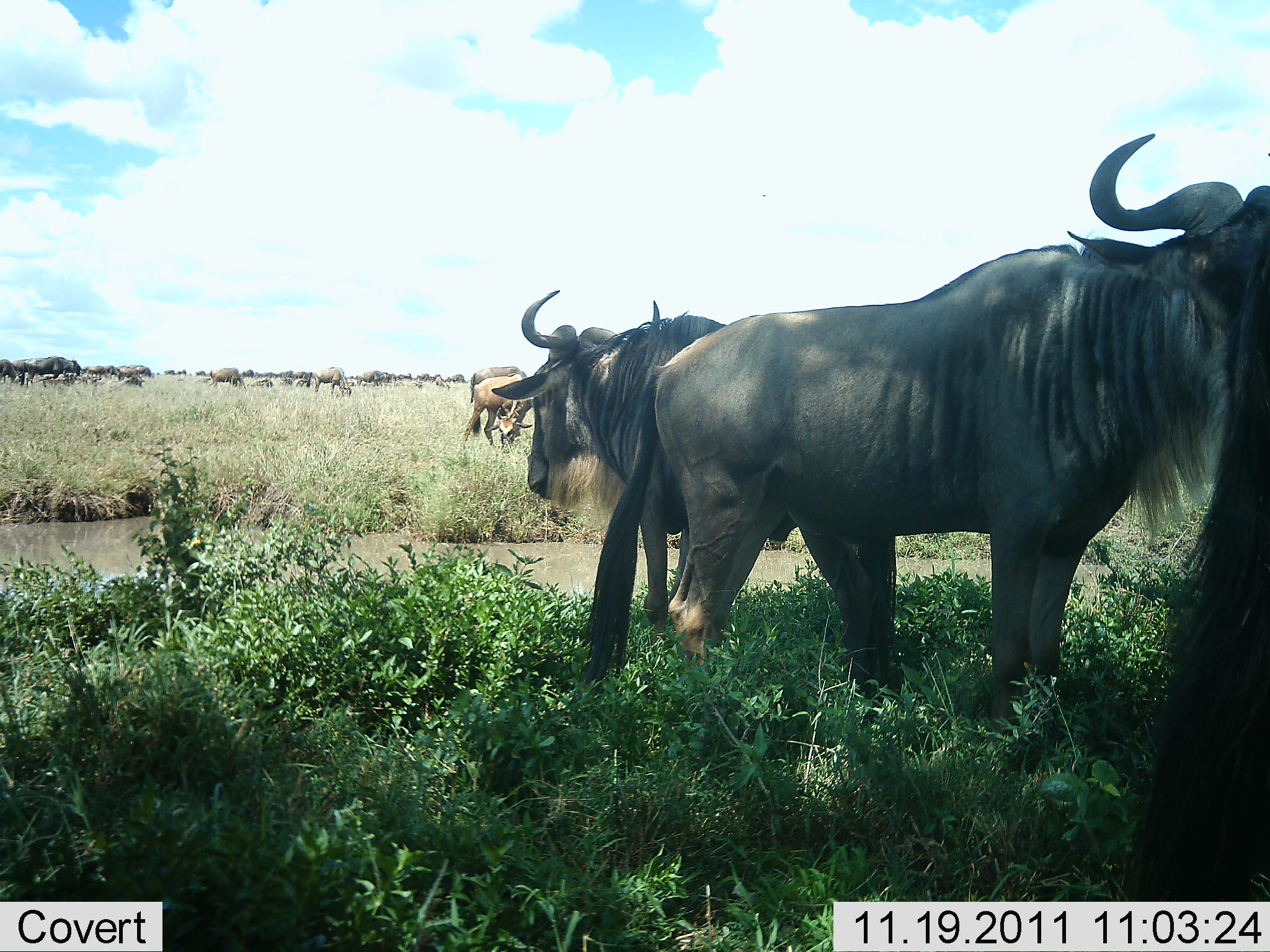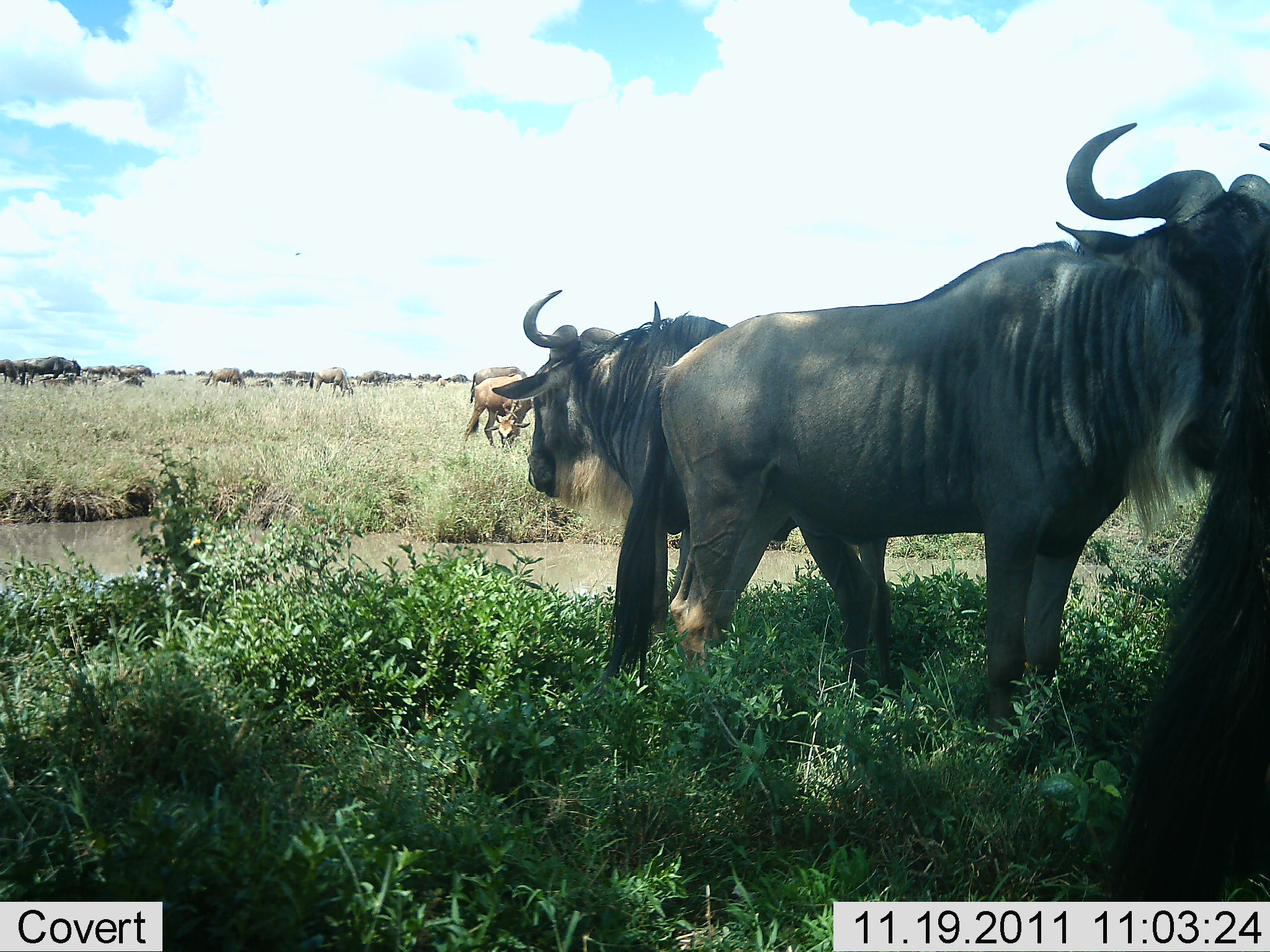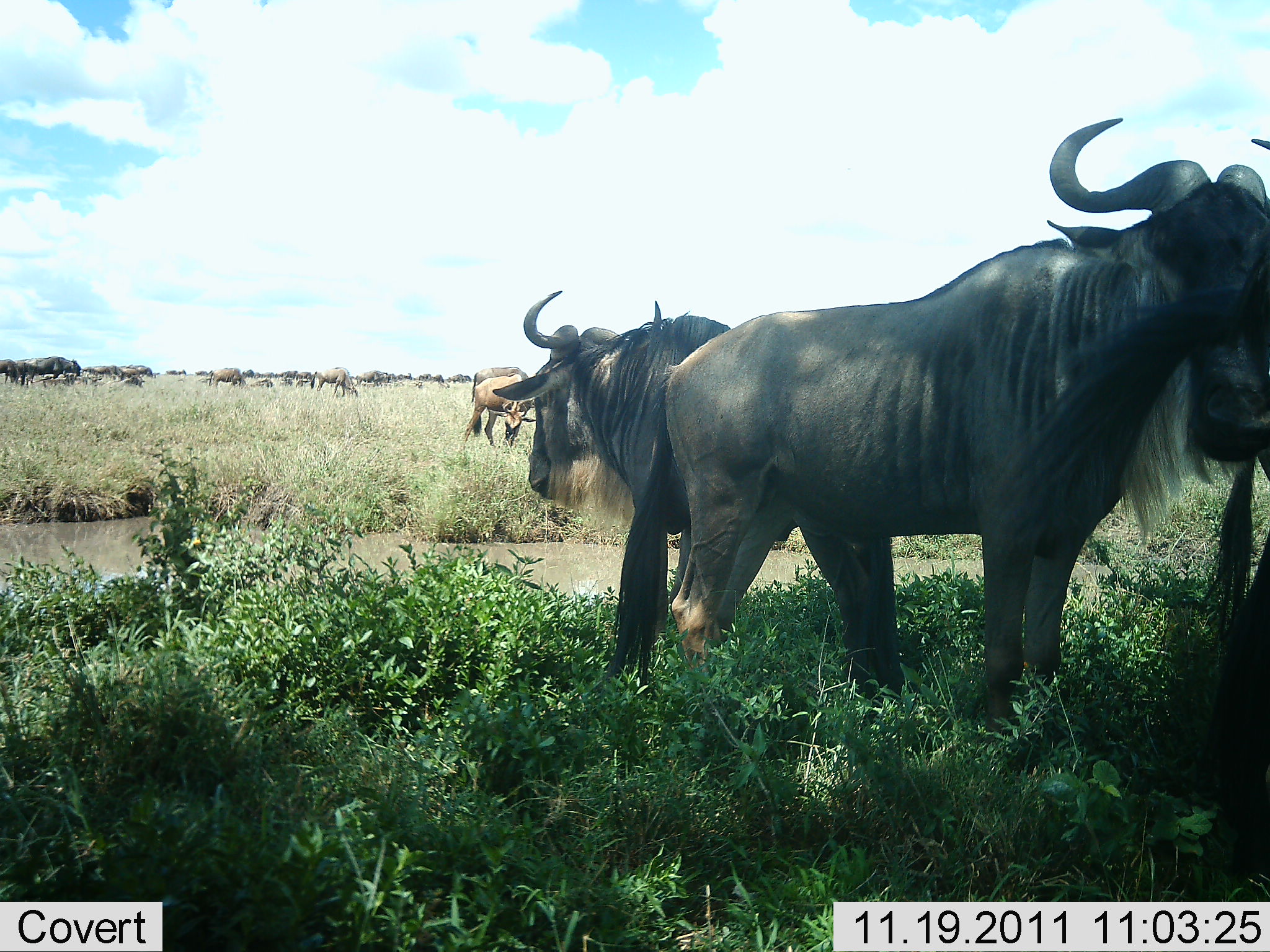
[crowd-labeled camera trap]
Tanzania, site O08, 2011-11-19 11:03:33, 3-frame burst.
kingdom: Animalia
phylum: Chordata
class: Mammalia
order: Artiodactyla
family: Bovidae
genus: Connochaetes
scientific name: Connochaetes taurinus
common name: blue wildebeest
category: wildebeest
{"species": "wildebeest (blue wildebeest) (Connochaetes taurinus)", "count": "11-50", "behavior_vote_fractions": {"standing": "75%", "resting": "8%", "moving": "25%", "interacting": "0%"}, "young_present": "0%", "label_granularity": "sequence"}